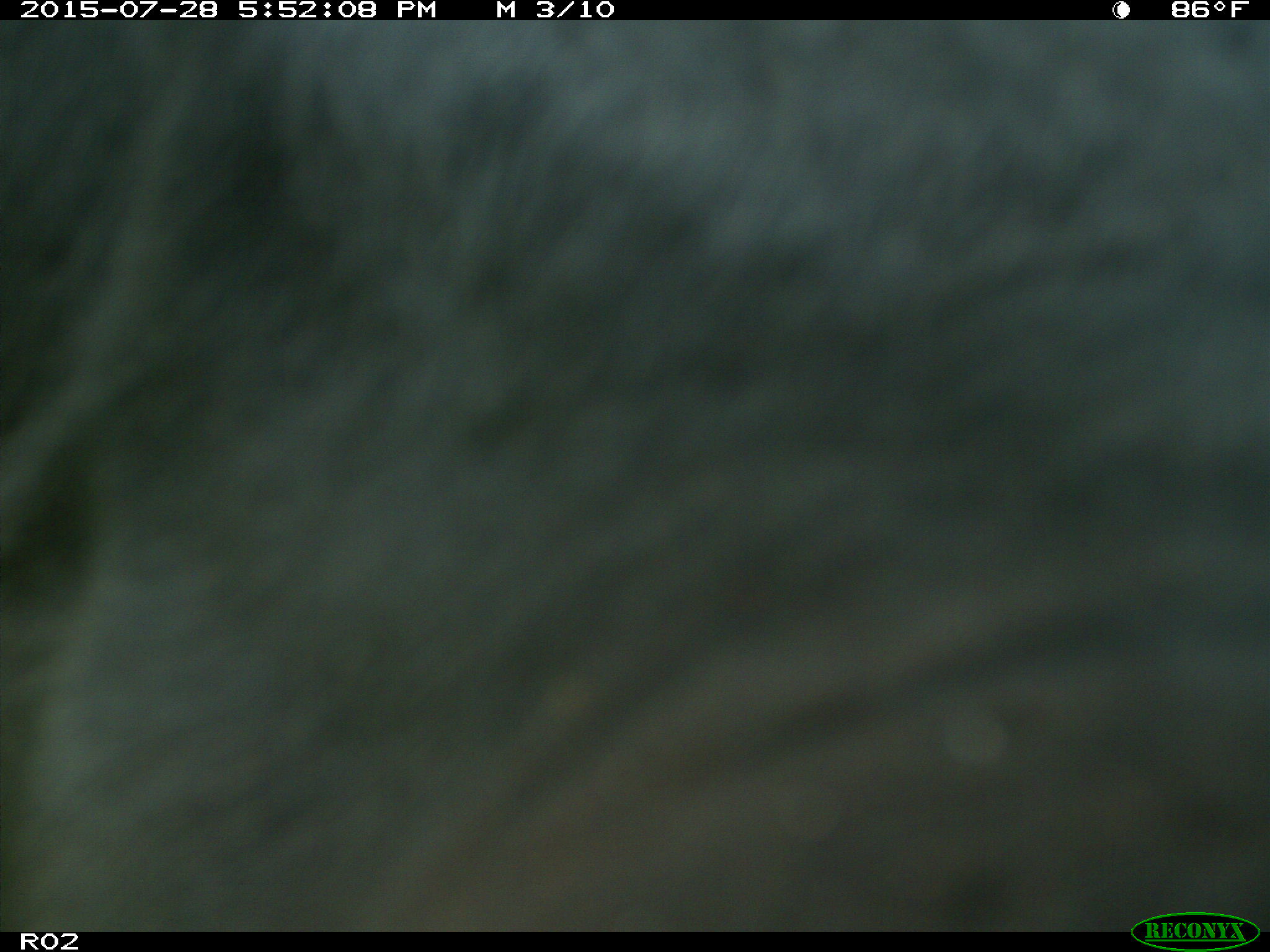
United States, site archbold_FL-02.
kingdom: Animalia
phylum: Chordata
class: Mammalia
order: Artiodactyla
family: Bovidae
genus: Bos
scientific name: Bos taurus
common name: domestic cow